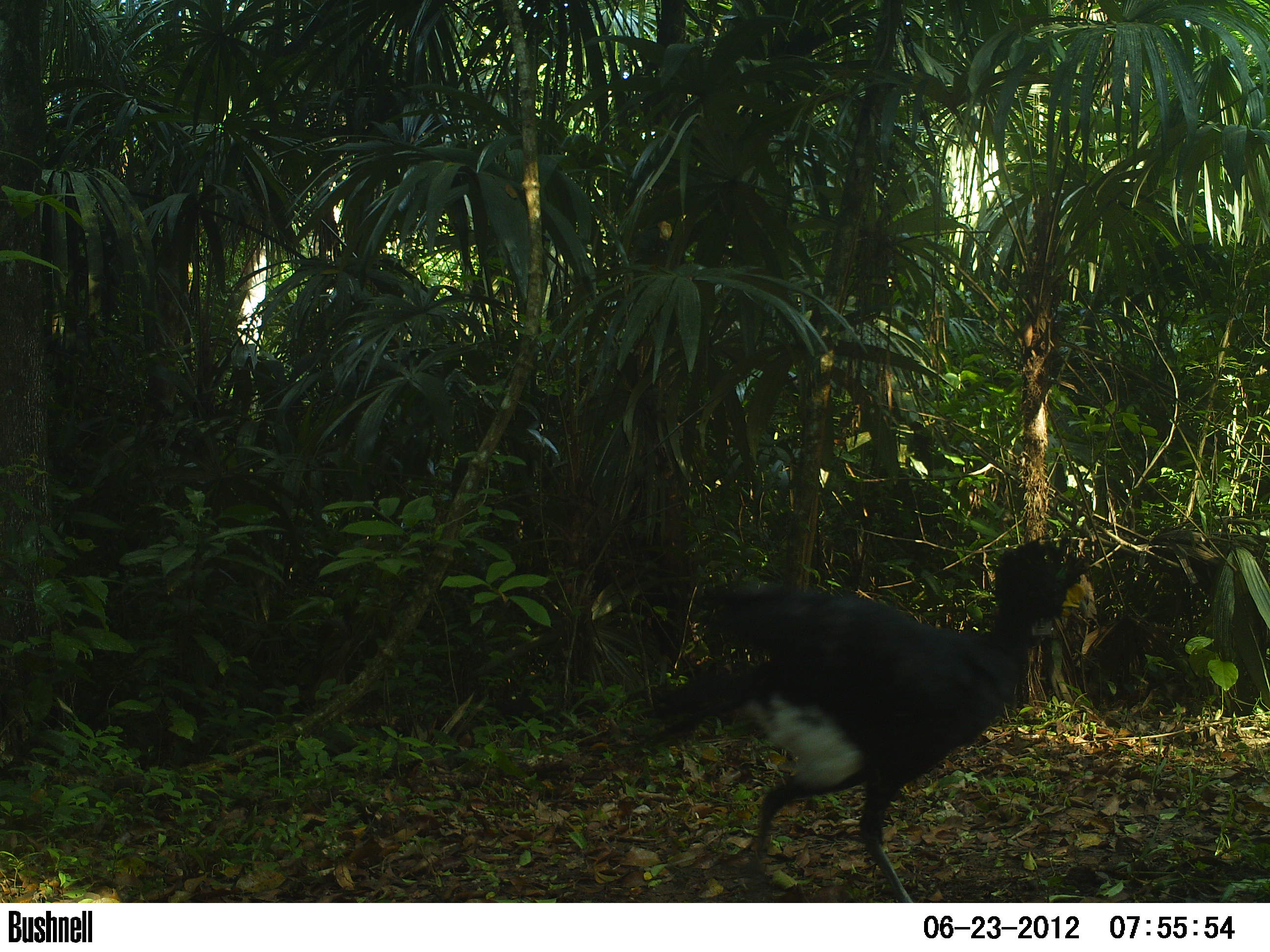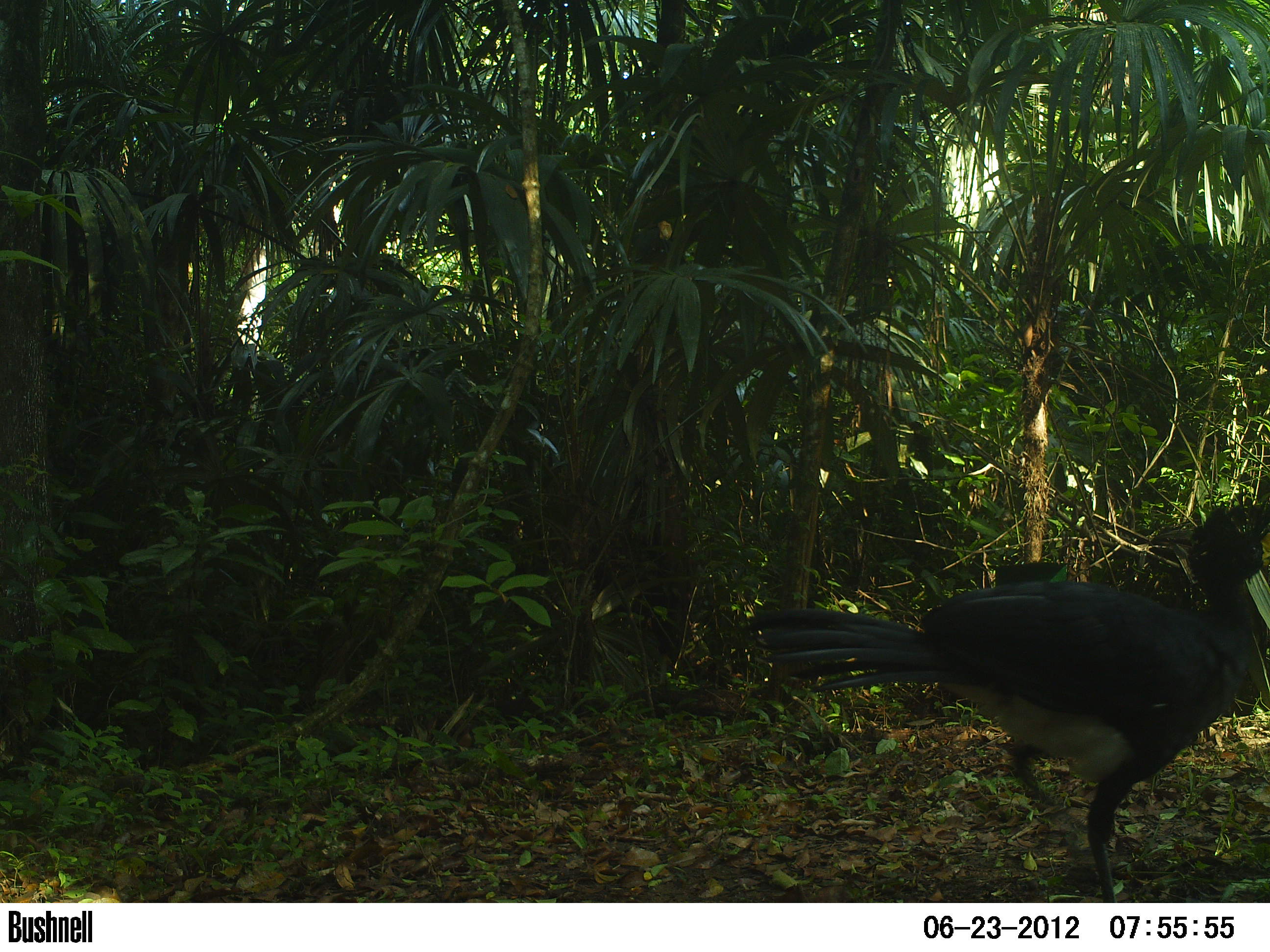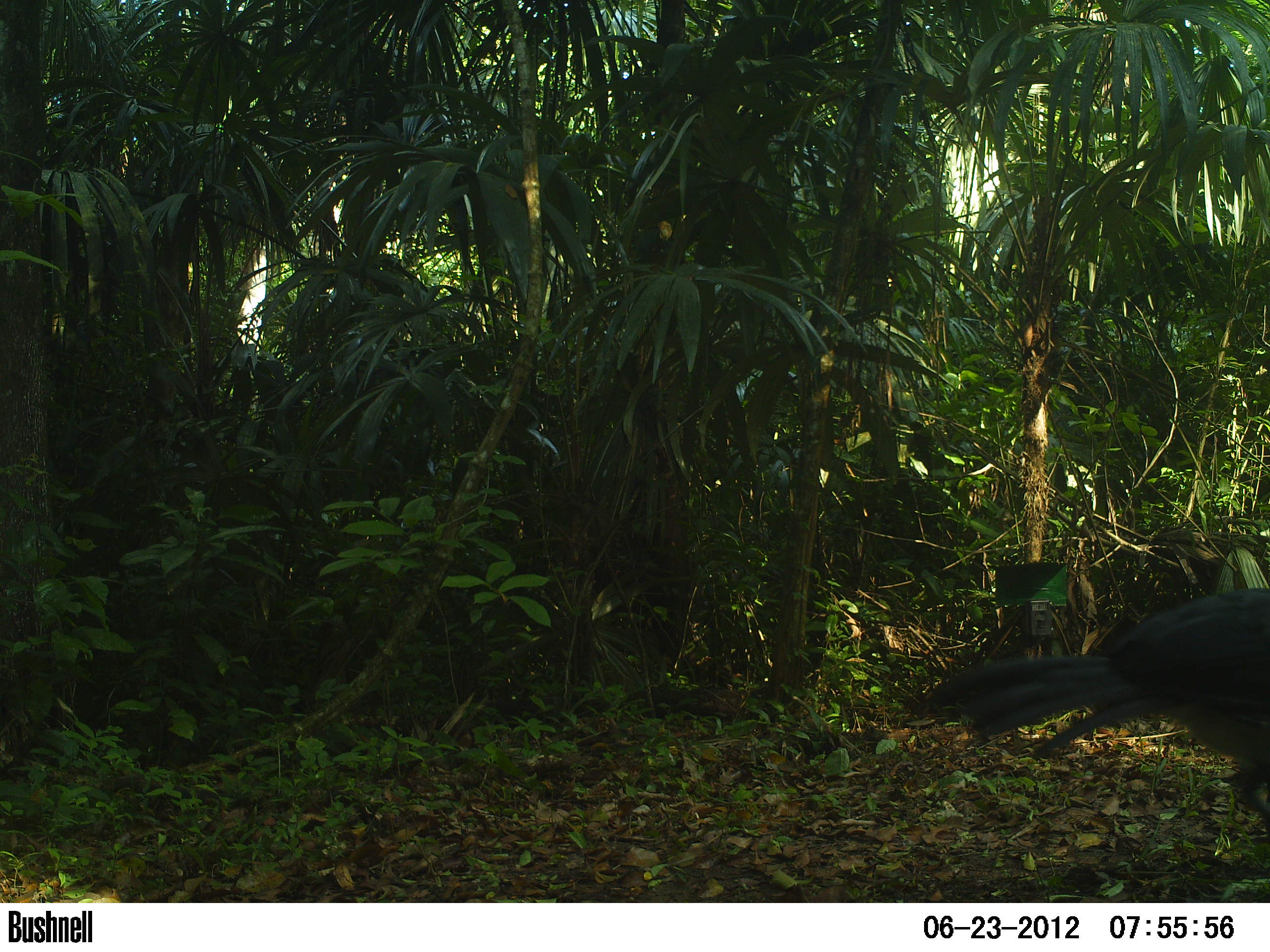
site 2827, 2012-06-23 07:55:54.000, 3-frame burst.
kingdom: Animalia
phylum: Chordata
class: Aves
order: Galliformes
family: Cracidae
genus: Crax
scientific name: Crax rubra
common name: great curassow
Crax rubra (great curassow), count 1, age adult, sex male.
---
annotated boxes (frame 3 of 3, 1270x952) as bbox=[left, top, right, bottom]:
crax rubra: bbox=[913, 582, 1270, 822]